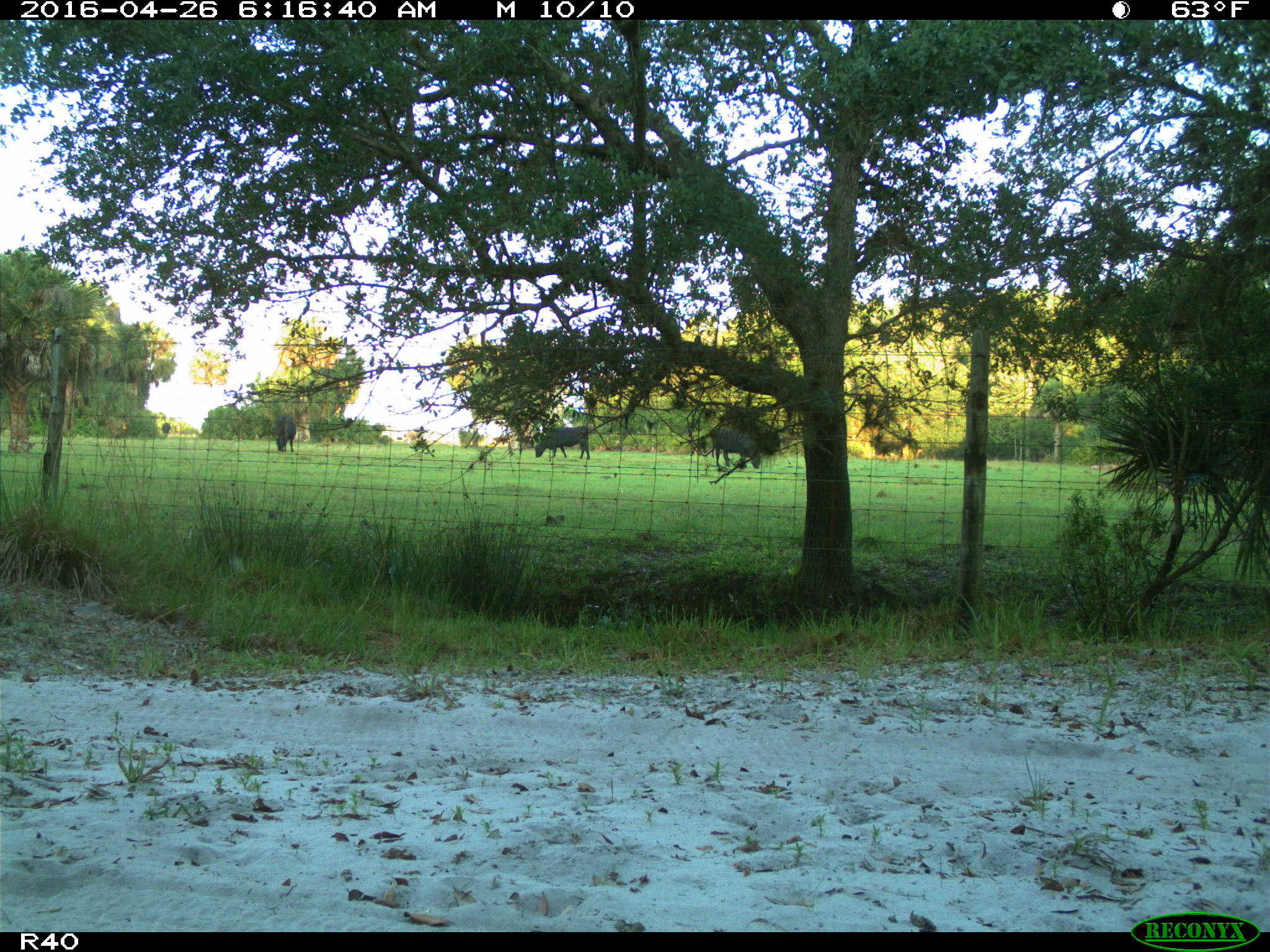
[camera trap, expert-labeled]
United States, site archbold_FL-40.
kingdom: Animalia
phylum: Chordata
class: Mammalia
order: Artiodactyla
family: Bovidae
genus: Bos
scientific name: Bos taurus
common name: domestic cow